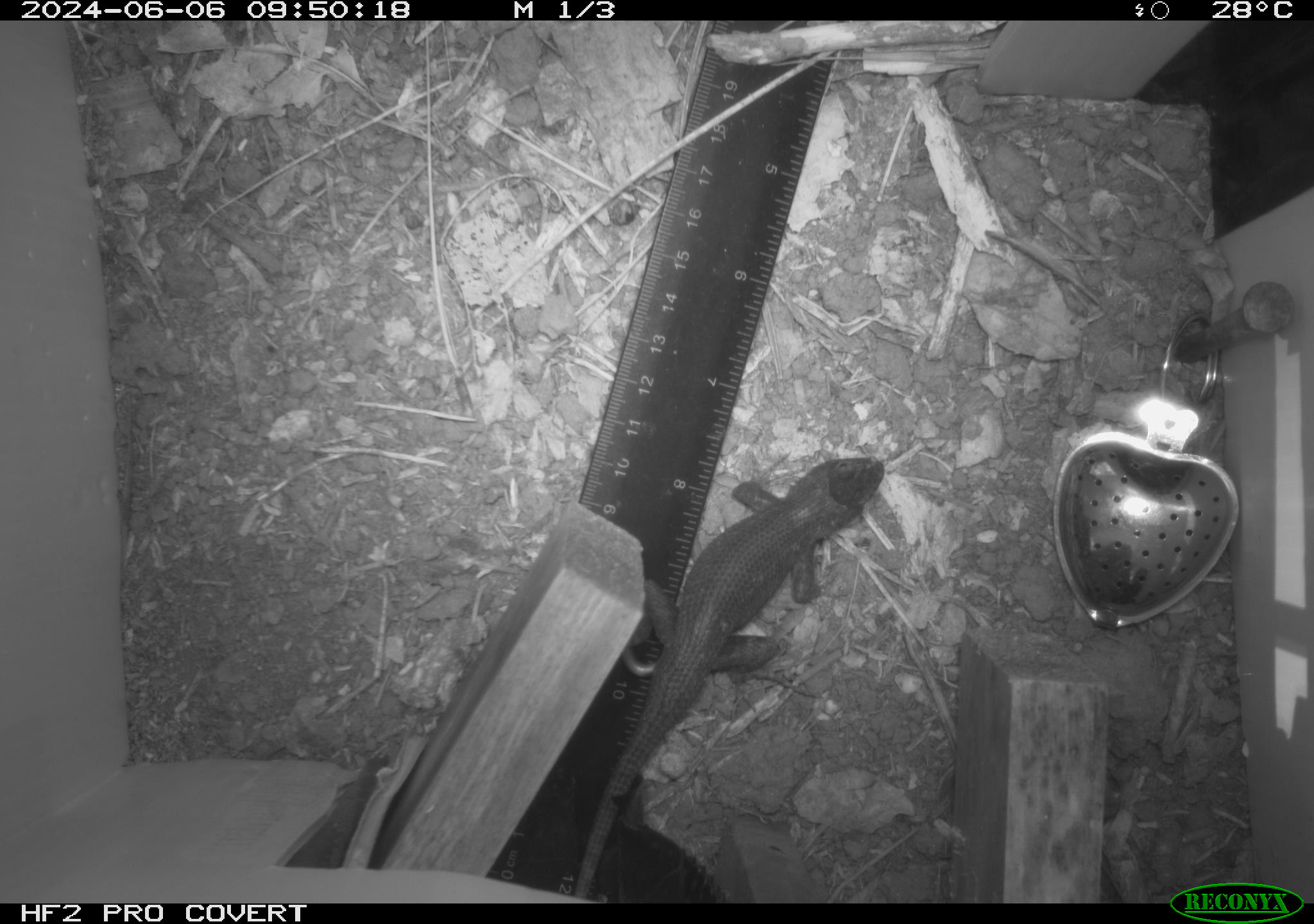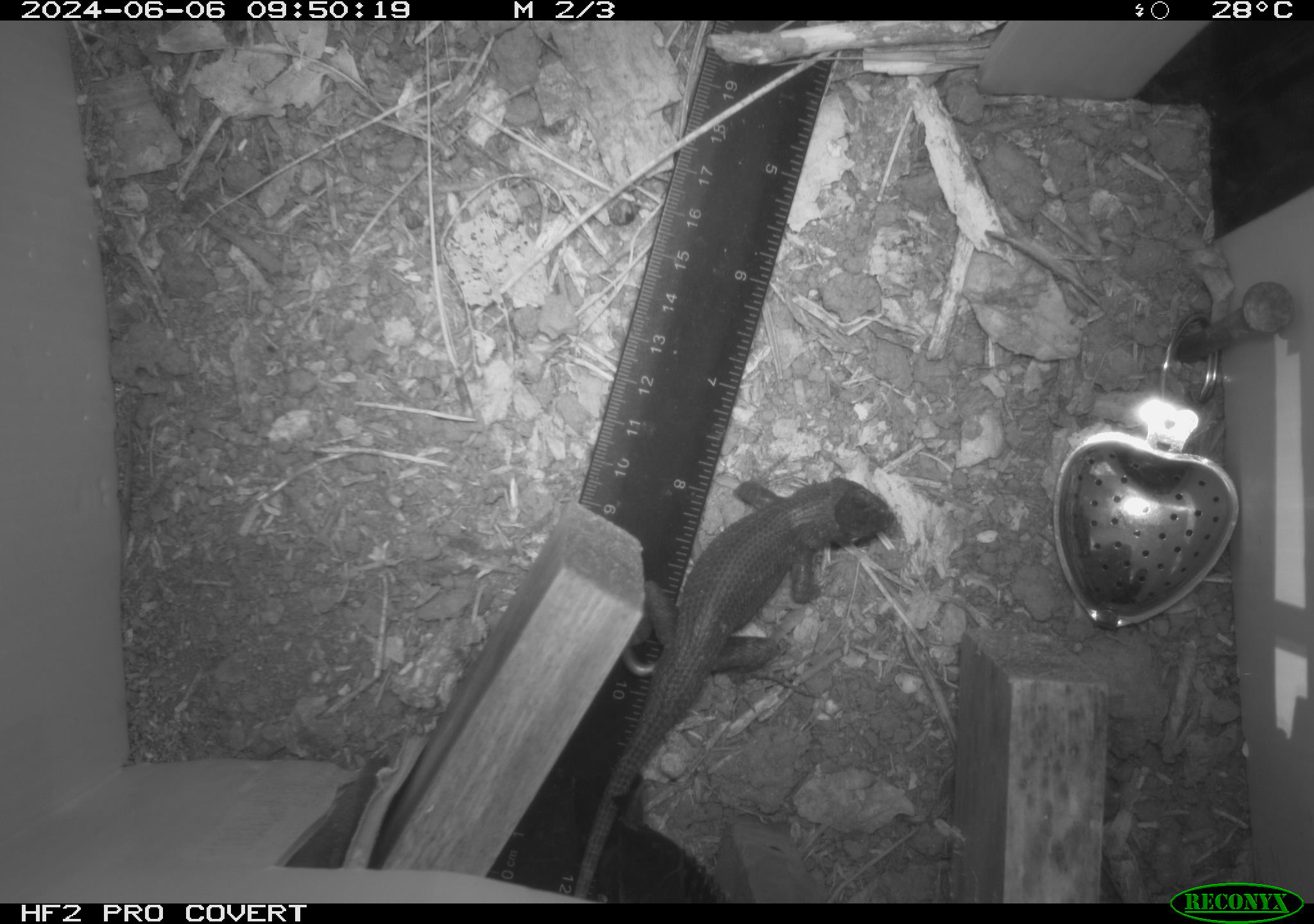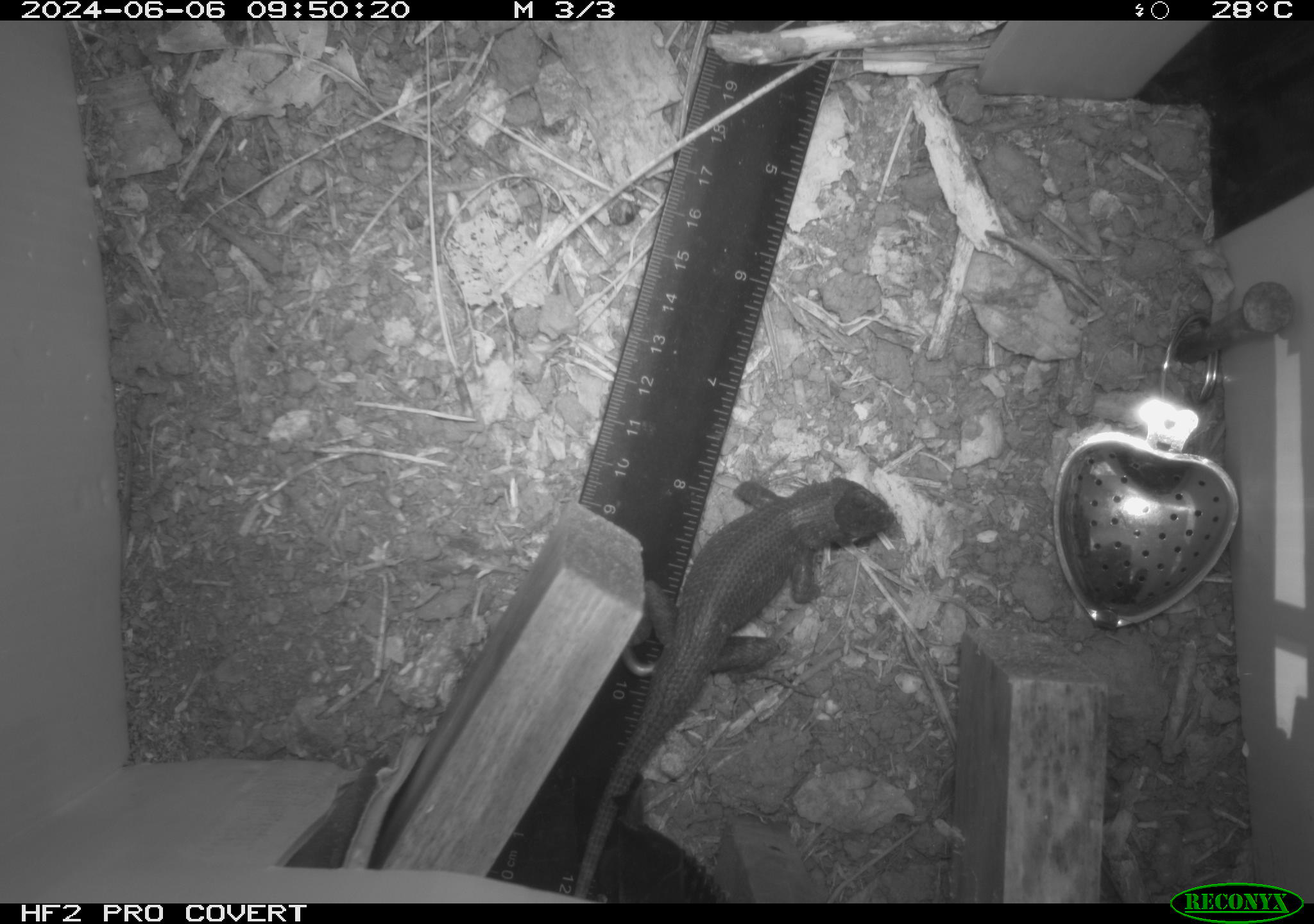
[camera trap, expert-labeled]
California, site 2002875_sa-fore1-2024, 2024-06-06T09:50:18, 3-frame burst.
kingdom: Animalia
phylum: Chordata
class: Reptilia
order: Squamata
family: Phrynosomatidae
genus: Sceloporus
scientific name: Sceloporus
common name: spiny lizards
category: sceloporus species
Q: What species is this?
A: Sceloporus species (spiny lizards) (Sceloporus).